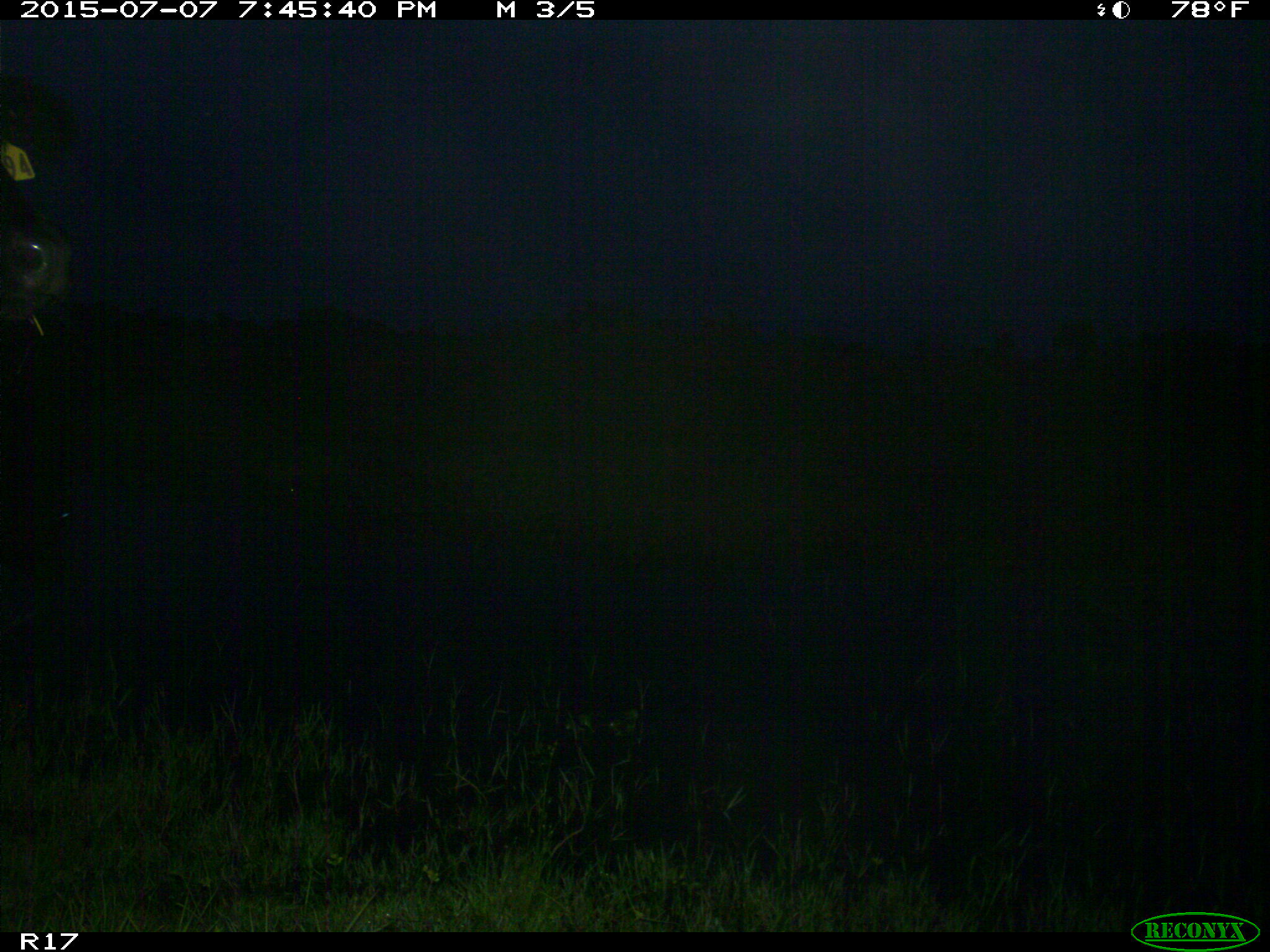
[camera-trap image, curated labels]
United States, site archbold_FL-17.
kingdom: Animalia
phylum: Chordata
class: Mammalia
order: Artiodactyla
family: Bovidae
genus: Bos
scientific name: Bos taurus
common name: domestic cow